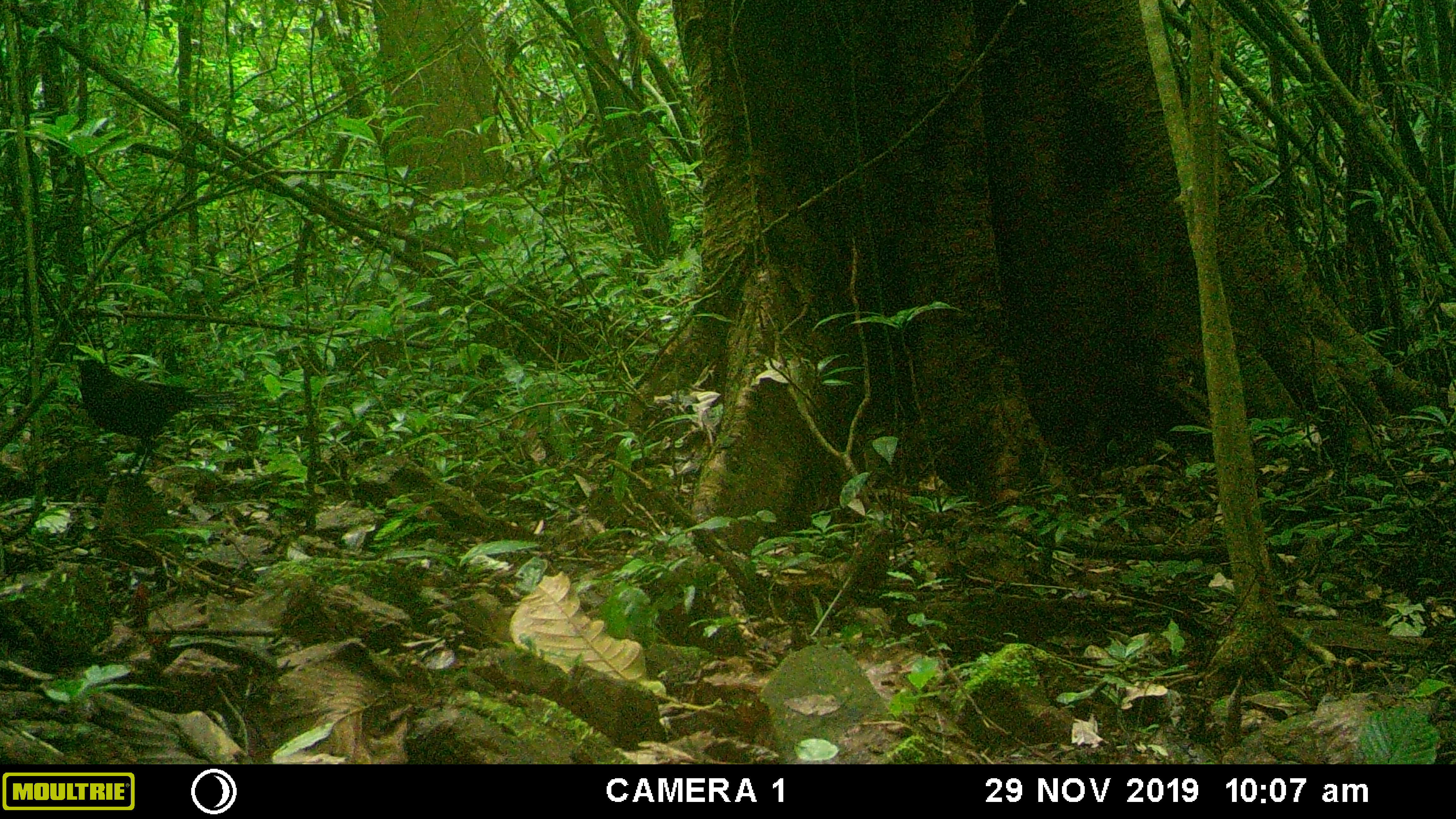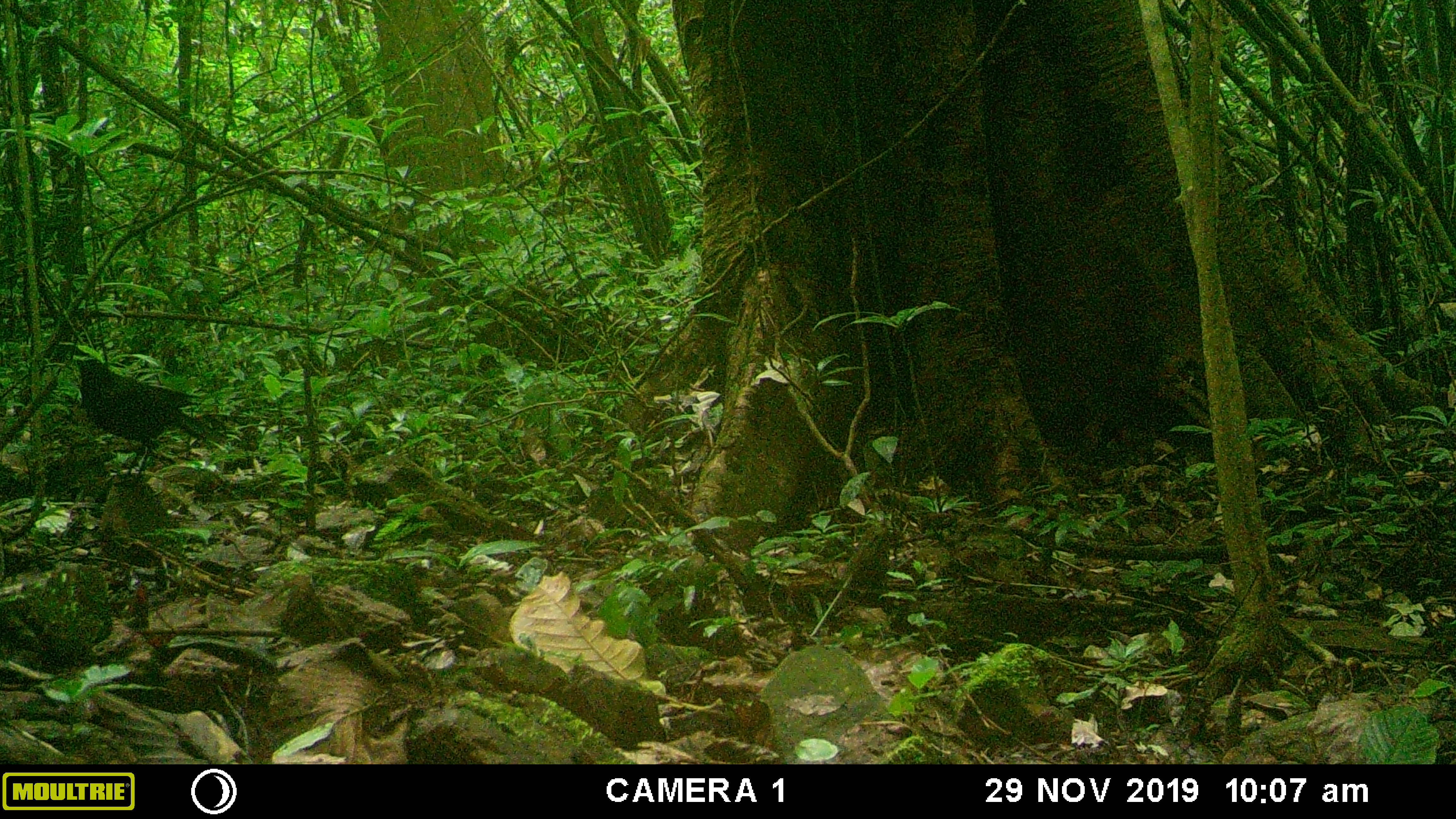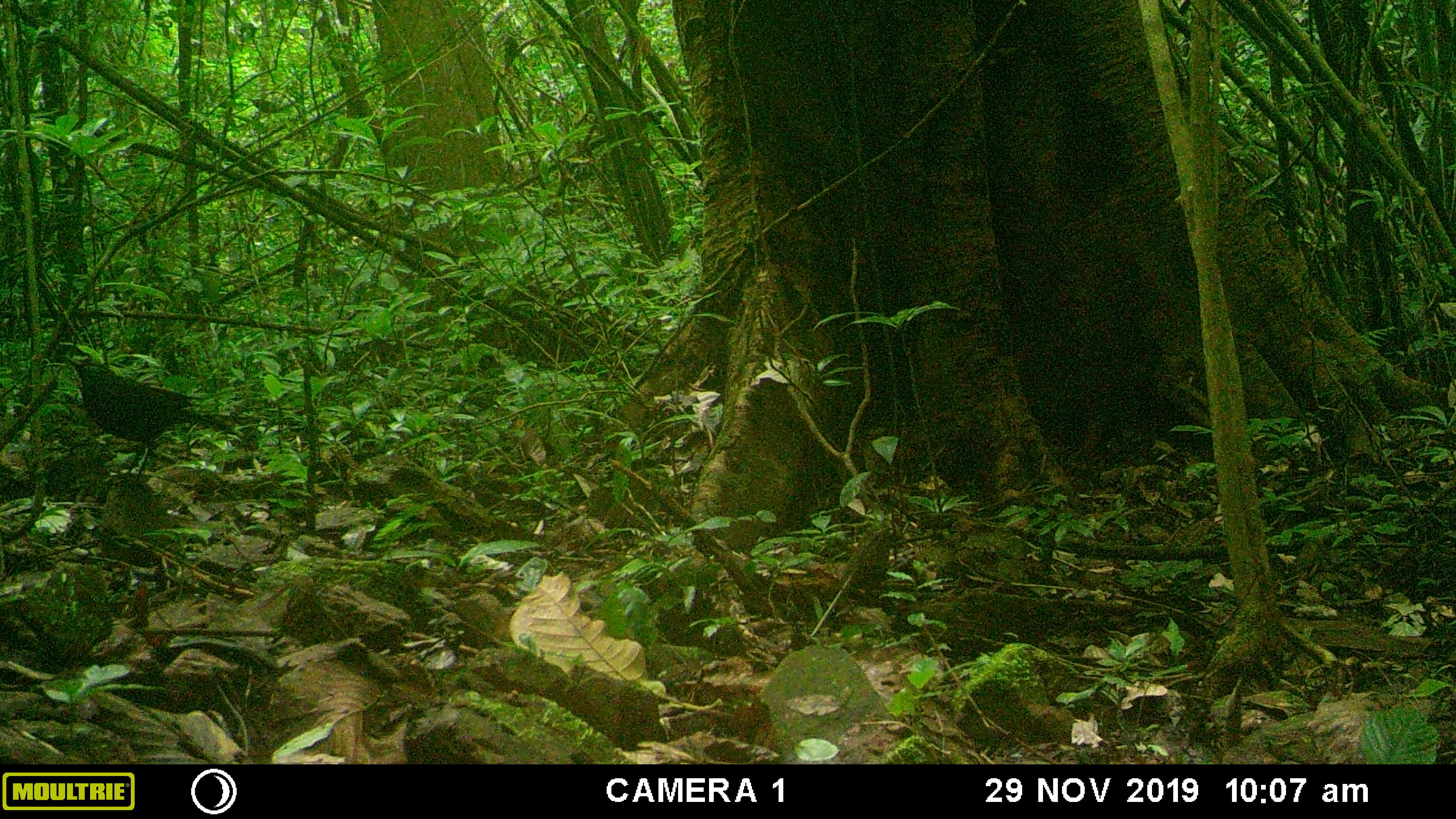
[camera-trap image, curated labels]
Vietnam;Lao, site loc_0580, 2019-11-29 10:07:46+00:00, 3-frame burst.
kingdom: Animalia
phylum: Chordata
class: Aves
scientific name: Aves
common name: bird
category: unidentified bird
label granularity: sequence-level